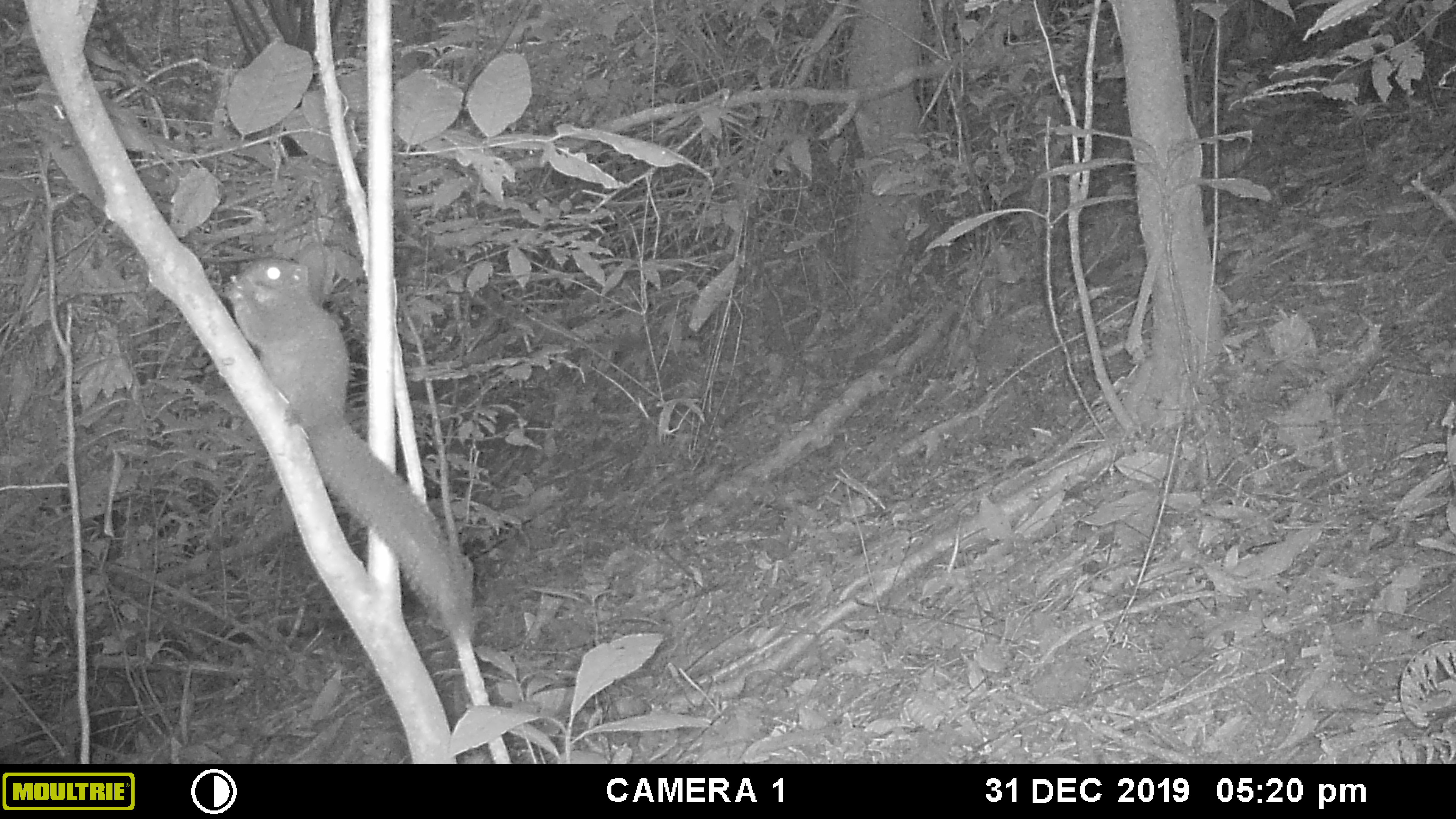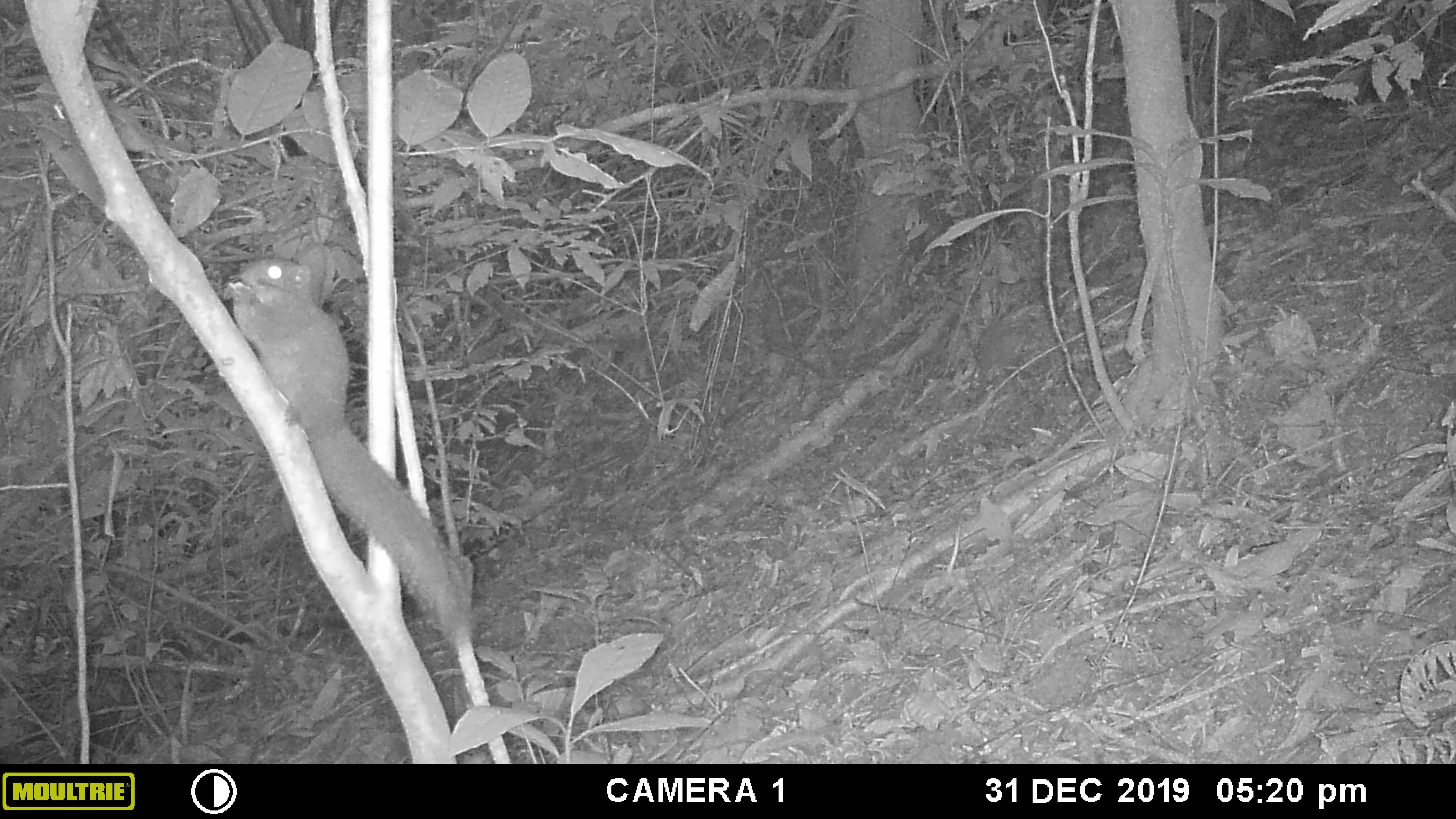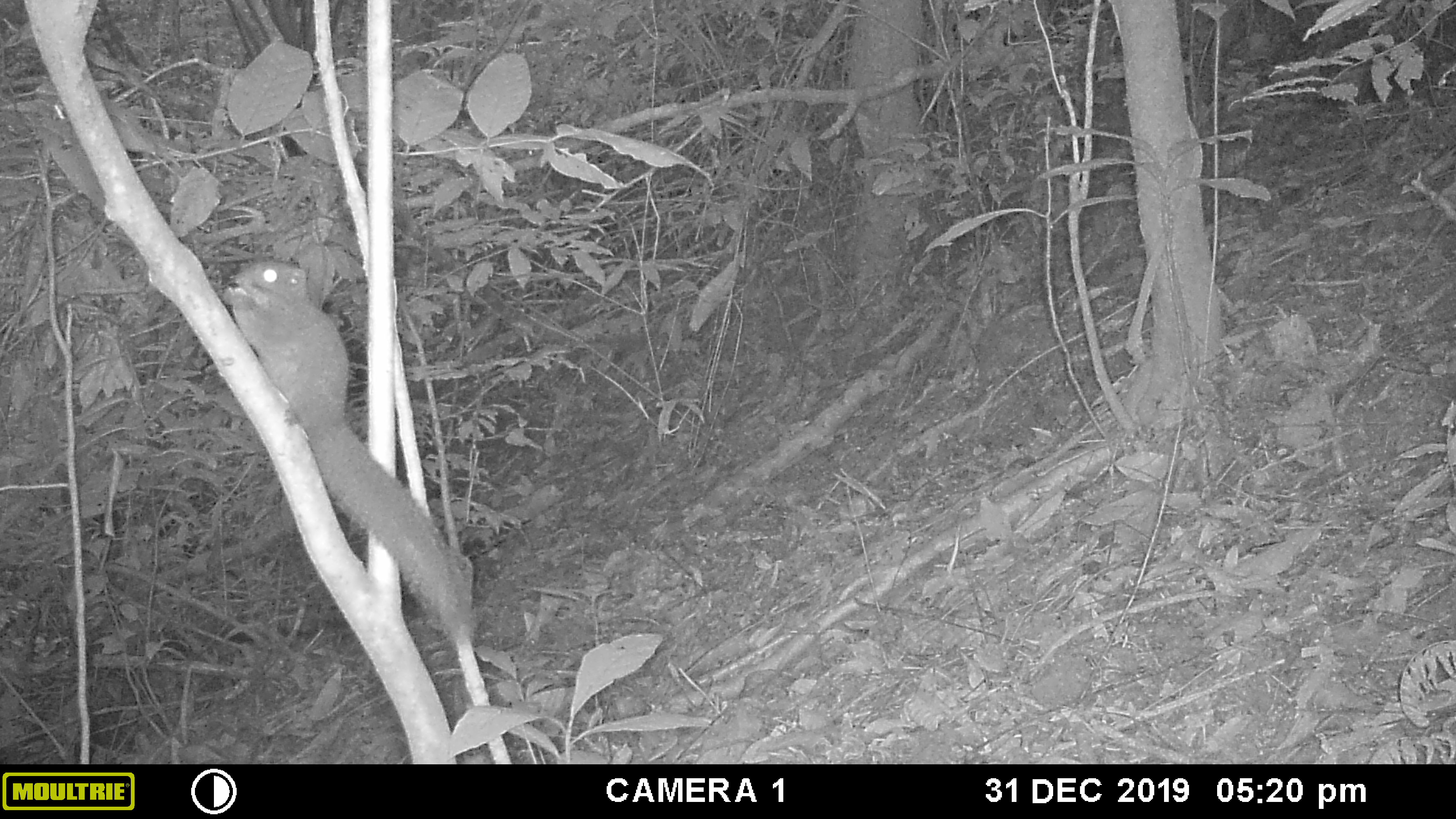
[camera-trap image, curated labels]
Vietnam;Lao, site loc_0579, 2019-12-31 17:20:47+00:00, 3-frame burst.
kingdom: Animalia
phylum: Chordata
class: Mammalia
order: Rodentia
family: Sciuridae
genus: Dremomys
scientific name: Dremomys rufigenis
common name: red-cheeked squirrel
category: red cheeked squirrel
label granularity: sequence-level